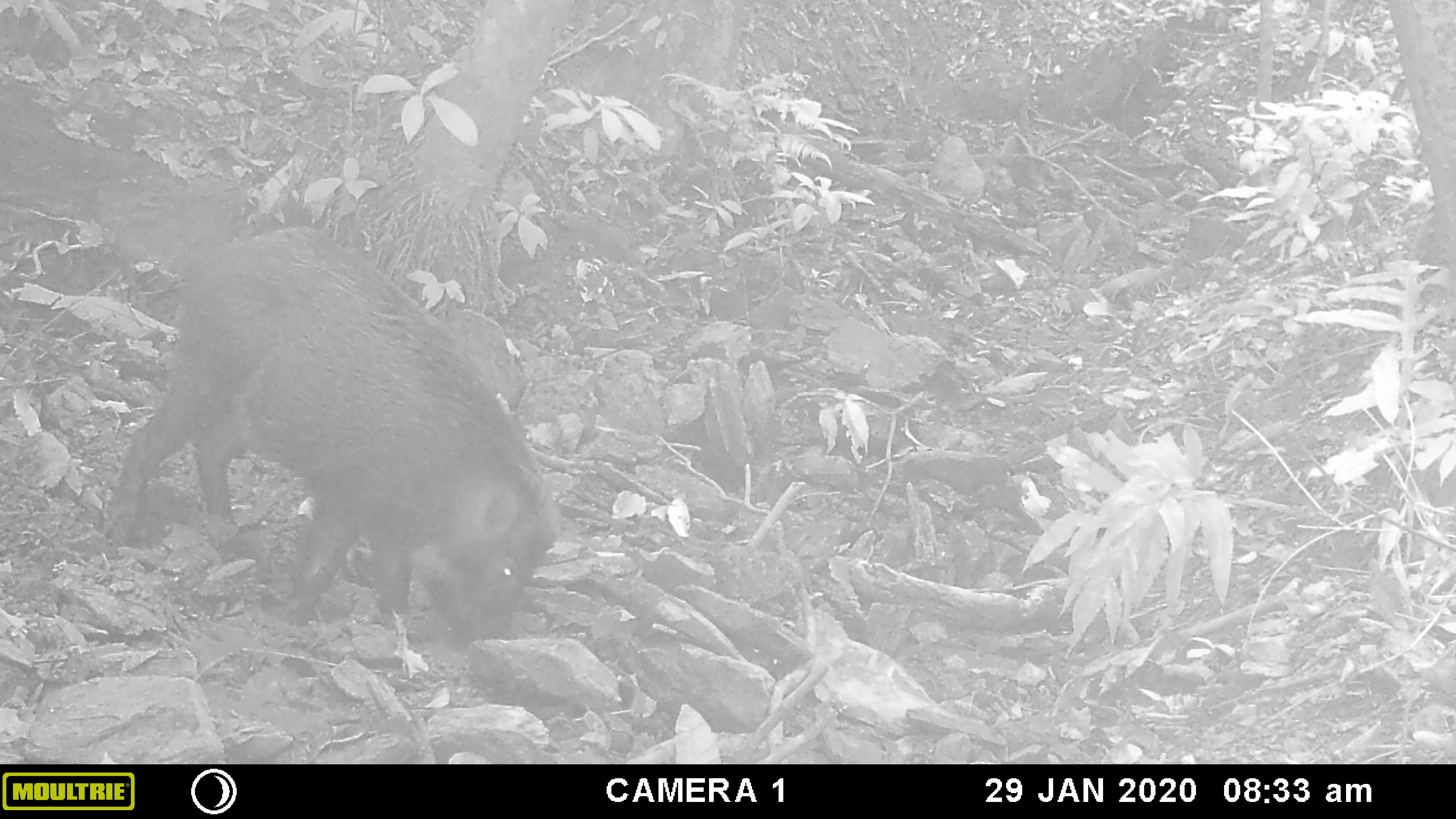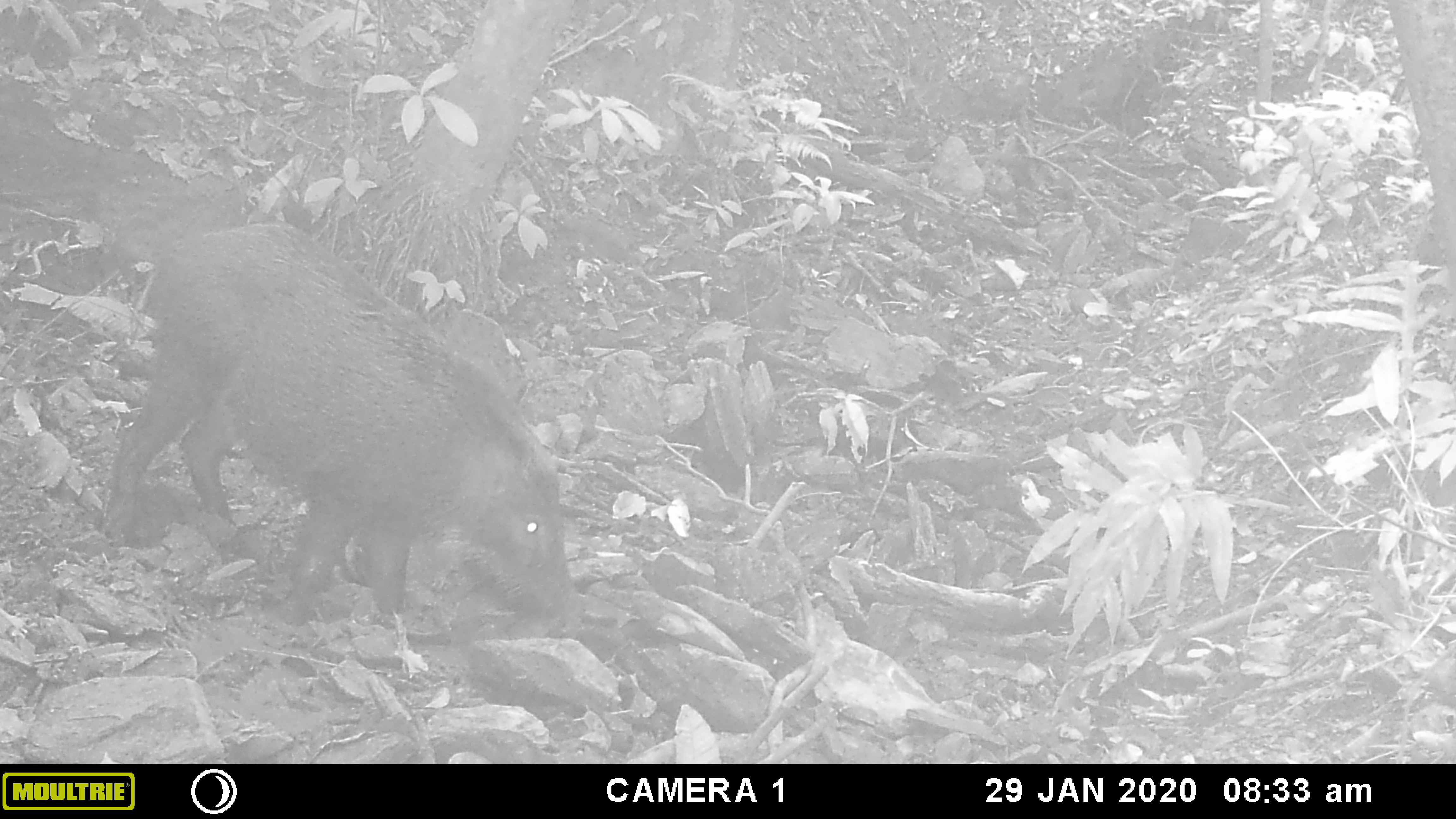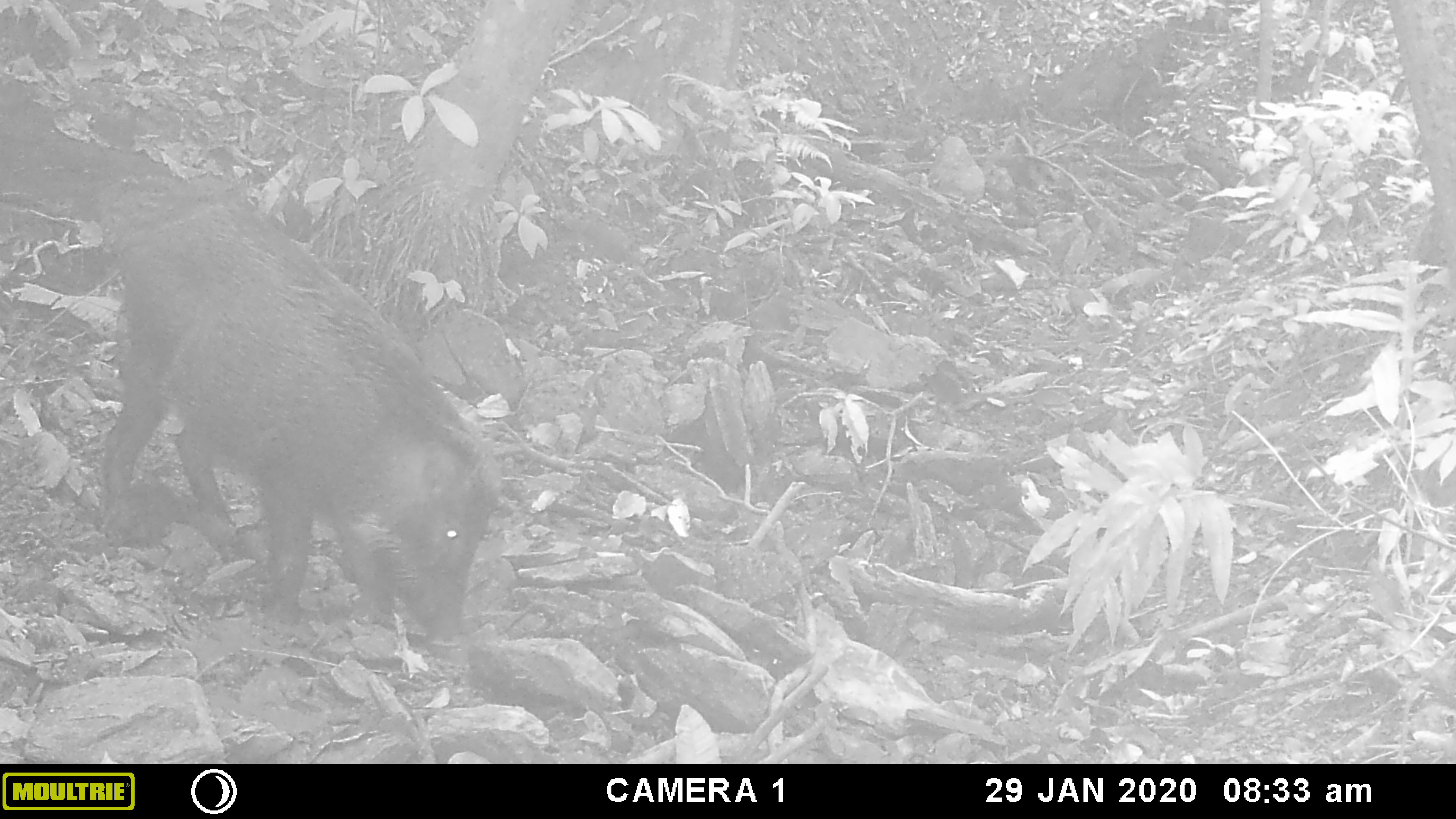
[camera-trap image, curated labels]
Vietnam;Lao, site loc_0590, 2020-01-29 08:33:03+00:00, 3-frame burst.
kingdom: Animalia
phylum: Chordata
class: Mammalia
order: Artiodactyla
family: Suidae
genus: Sus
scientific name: Sus scrofa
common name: eurasian wild pig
Eurasian wild pig (Sus scrofa). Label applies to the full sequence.